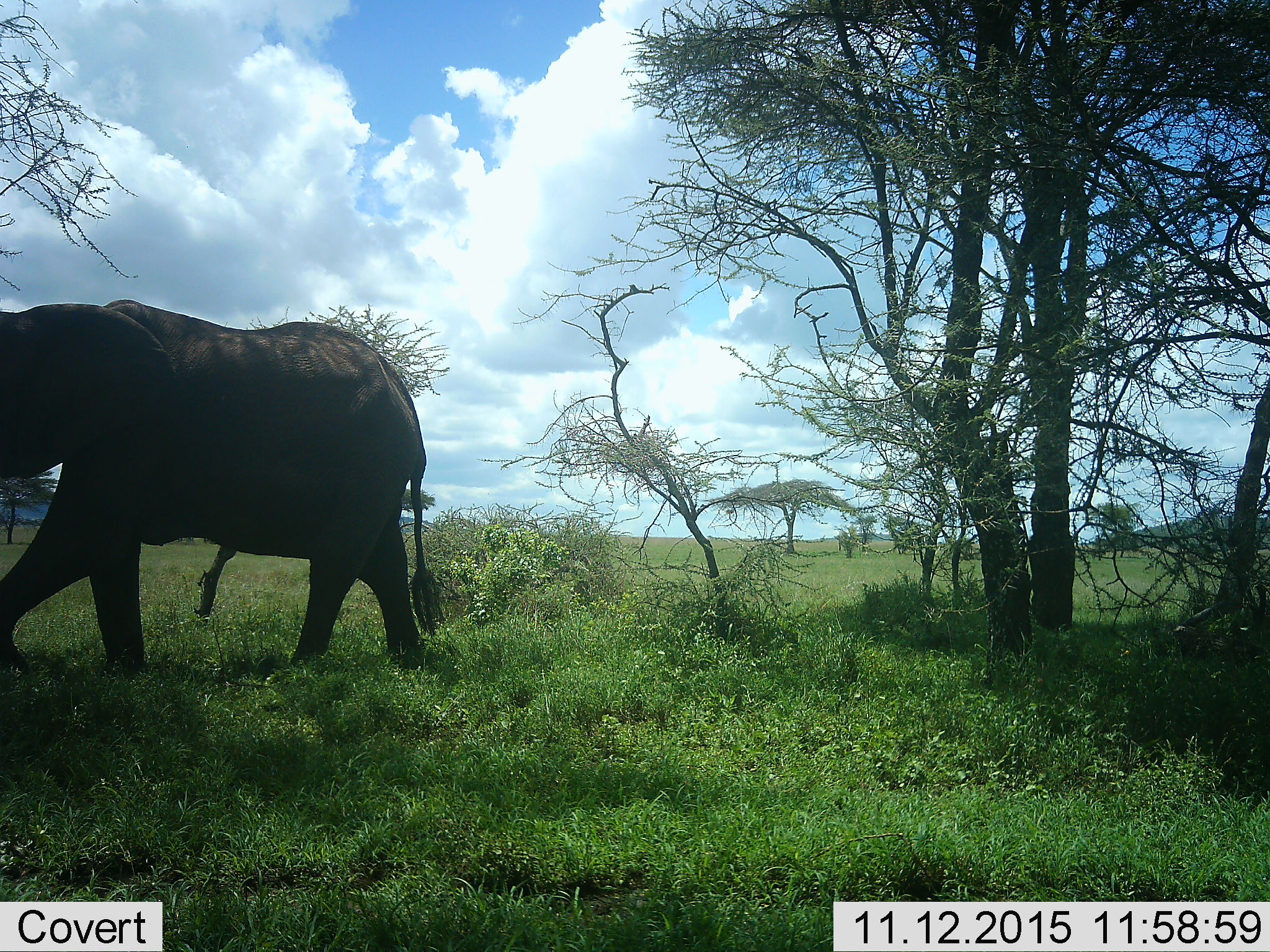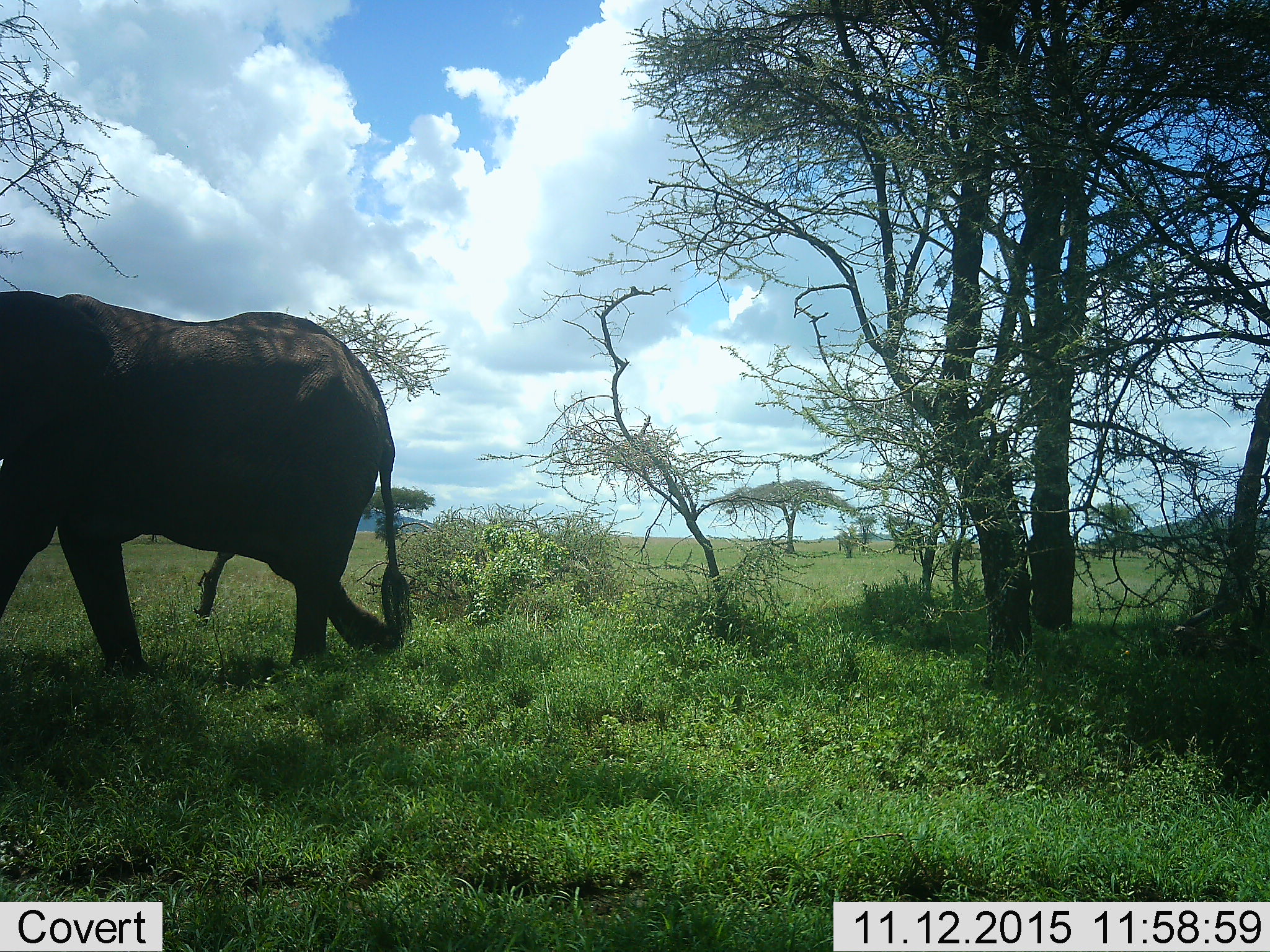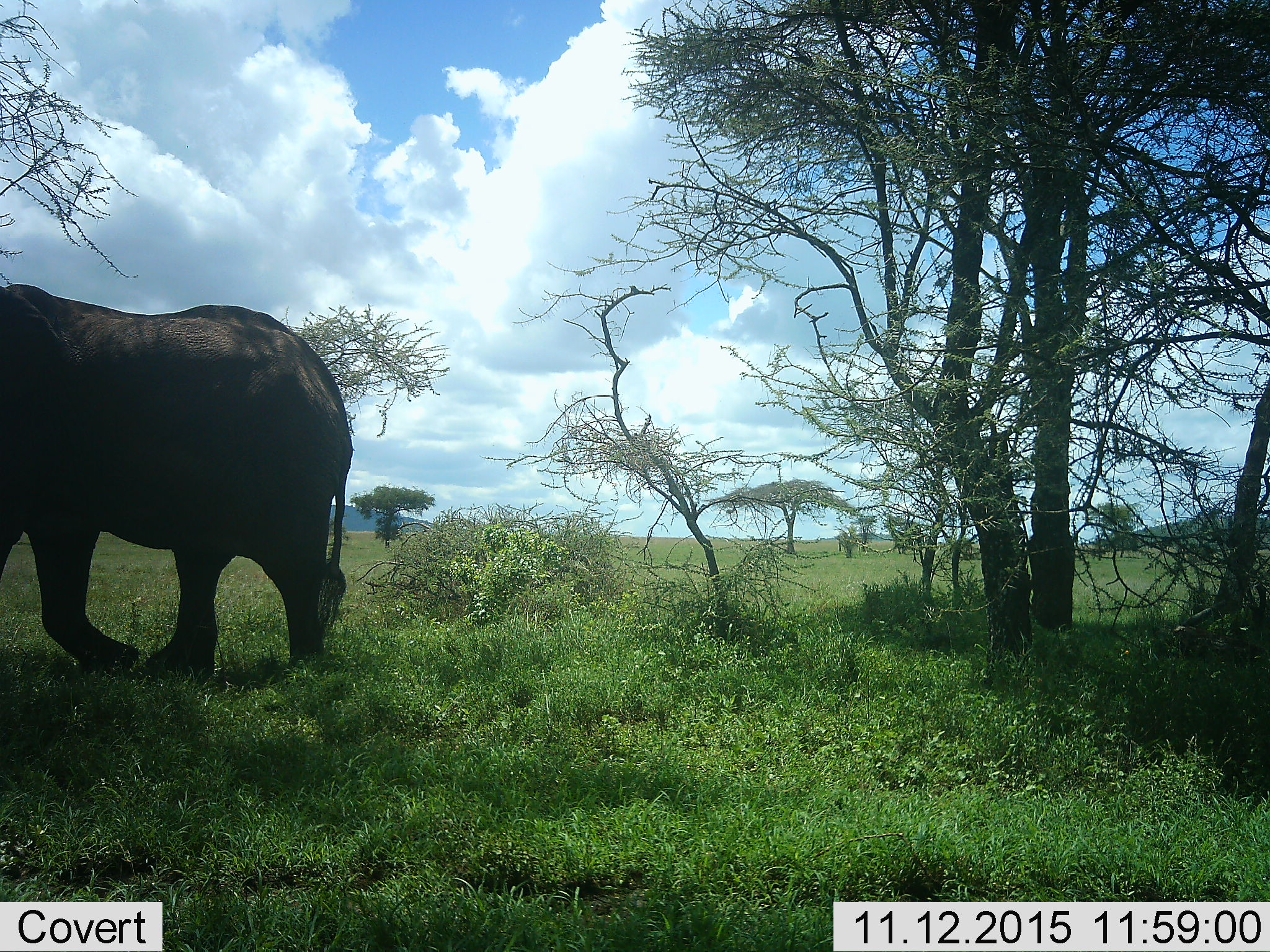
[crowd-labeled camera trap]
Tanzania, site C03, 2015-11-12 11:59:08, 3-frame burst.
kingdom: Animalia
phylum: Chordata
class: Mammalia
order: Proboscidea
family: Elephantidae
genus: Loxodonta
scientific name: Loxodonta africana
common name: african bush elephant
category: elephant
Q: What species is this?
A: Elephant (african bush elephant) (Loxodonta africana).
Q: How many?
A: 1.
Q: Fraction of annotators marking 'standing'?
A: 10%.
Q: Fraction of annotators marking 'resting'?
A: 0%.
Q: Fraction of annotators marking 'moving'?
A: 95%.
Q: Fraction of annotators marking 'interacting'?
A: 0%.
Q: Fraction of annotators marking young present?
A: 0%.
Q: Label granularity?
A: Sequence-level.